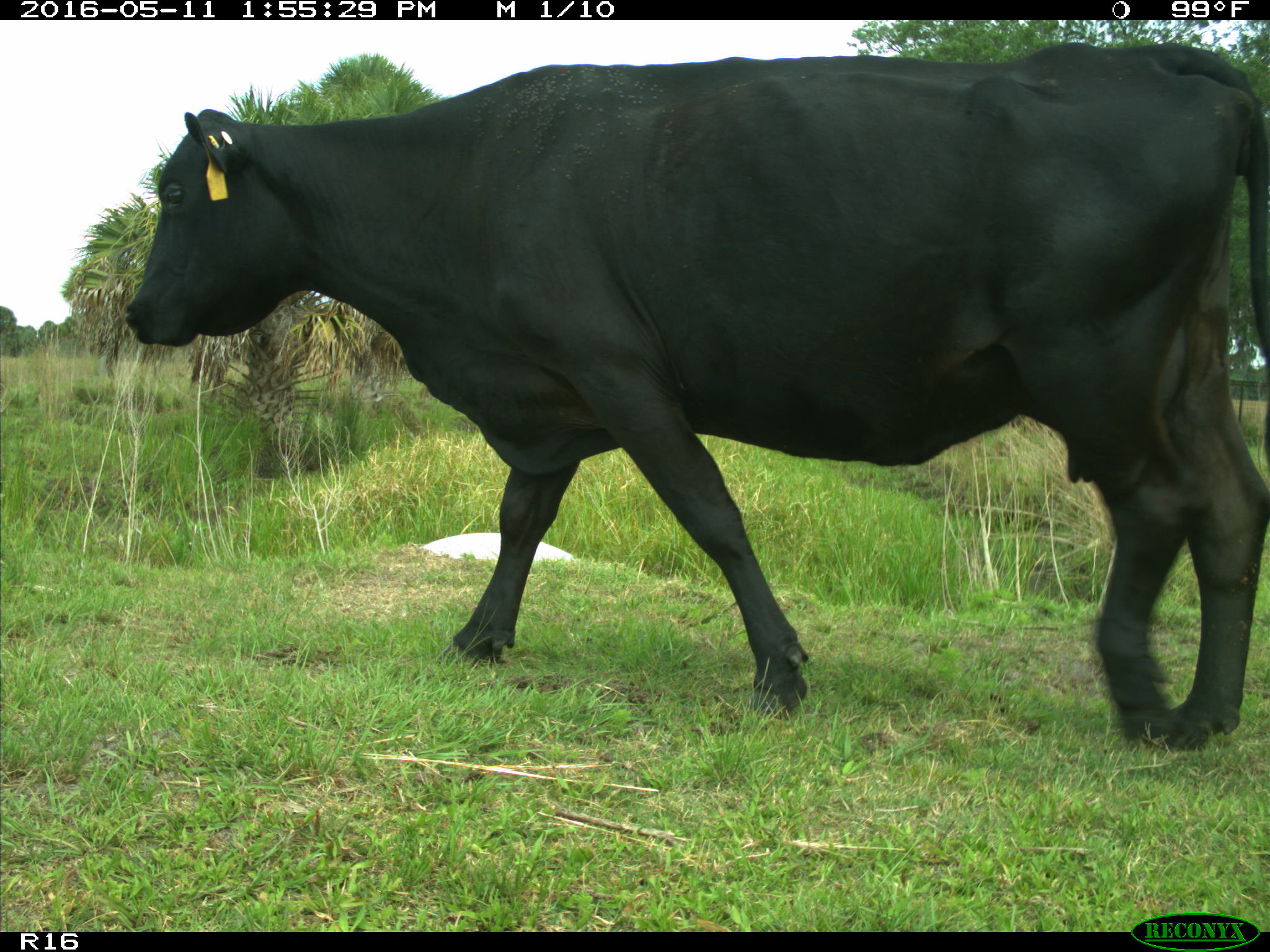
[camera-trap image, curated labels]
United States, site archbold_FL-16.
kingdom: Animalia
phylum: Chordata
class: Mammalia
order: Artiodactyla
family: Bovidae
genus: Bos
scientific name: Bos taurus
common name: domestic cow